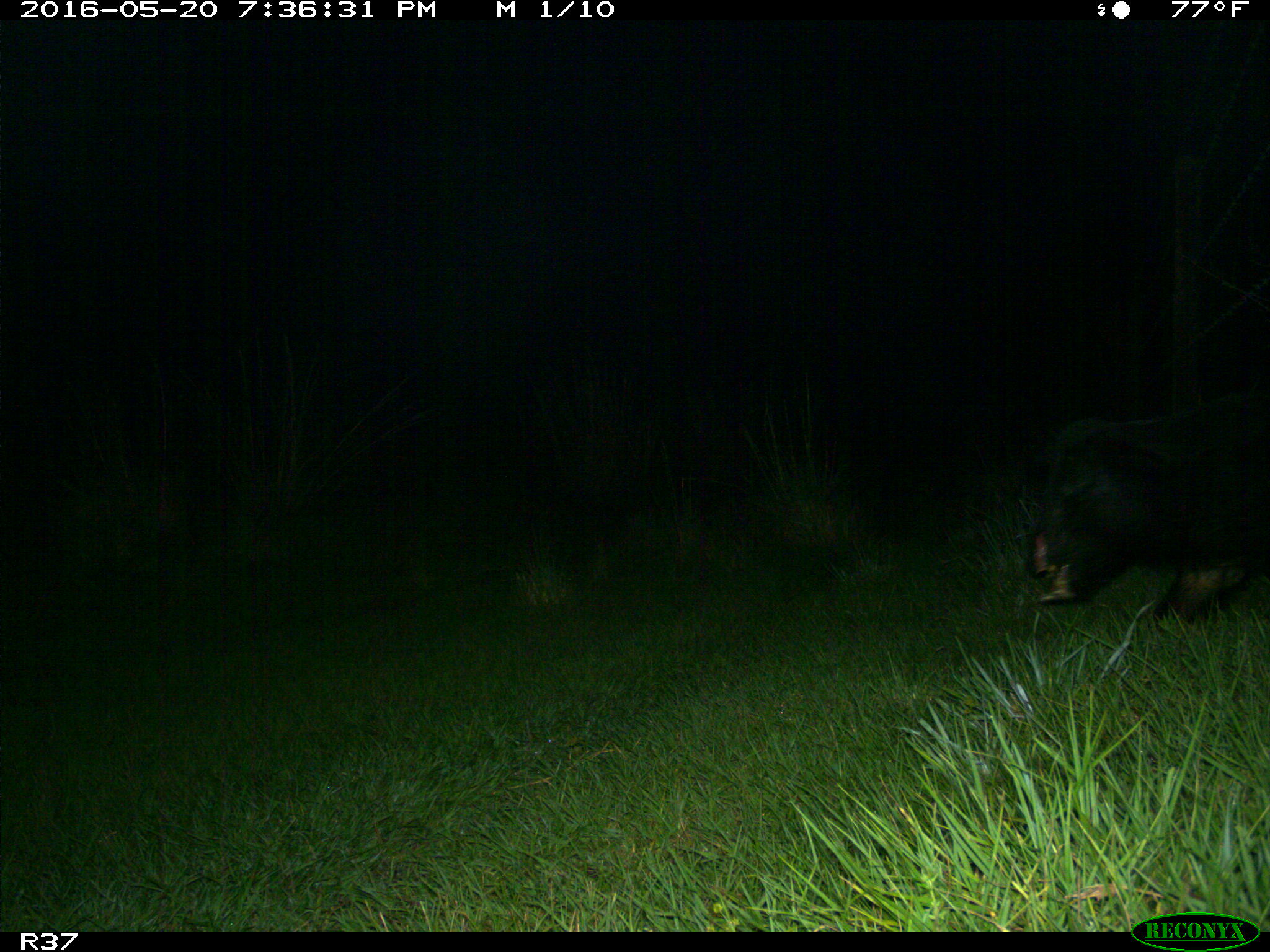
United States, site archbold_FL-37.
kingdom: Animalia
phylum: Chordata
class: Mammalia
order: Artiodactyla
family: Suidae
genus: Sus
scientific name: Sus scrofa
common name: wild boar